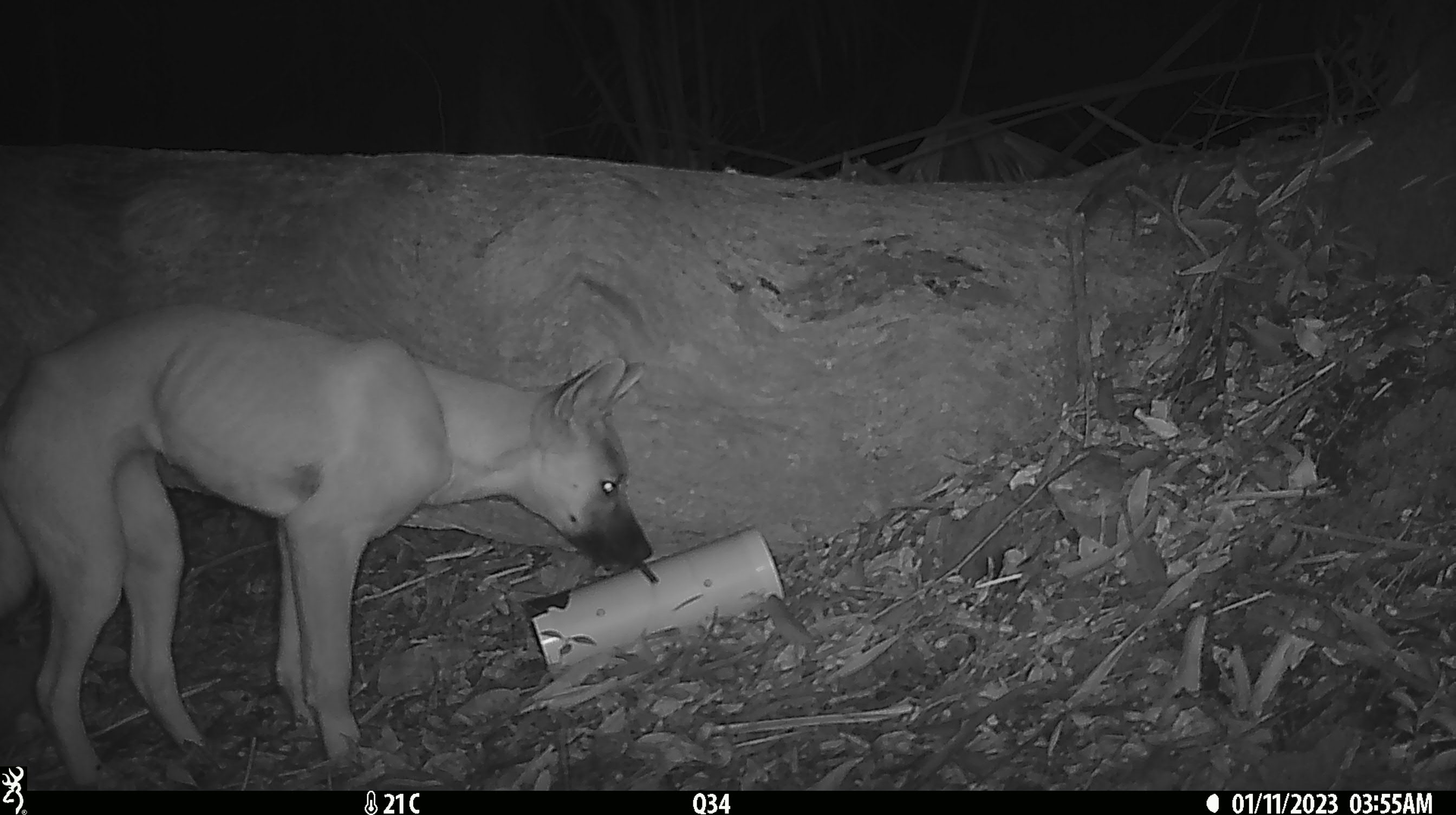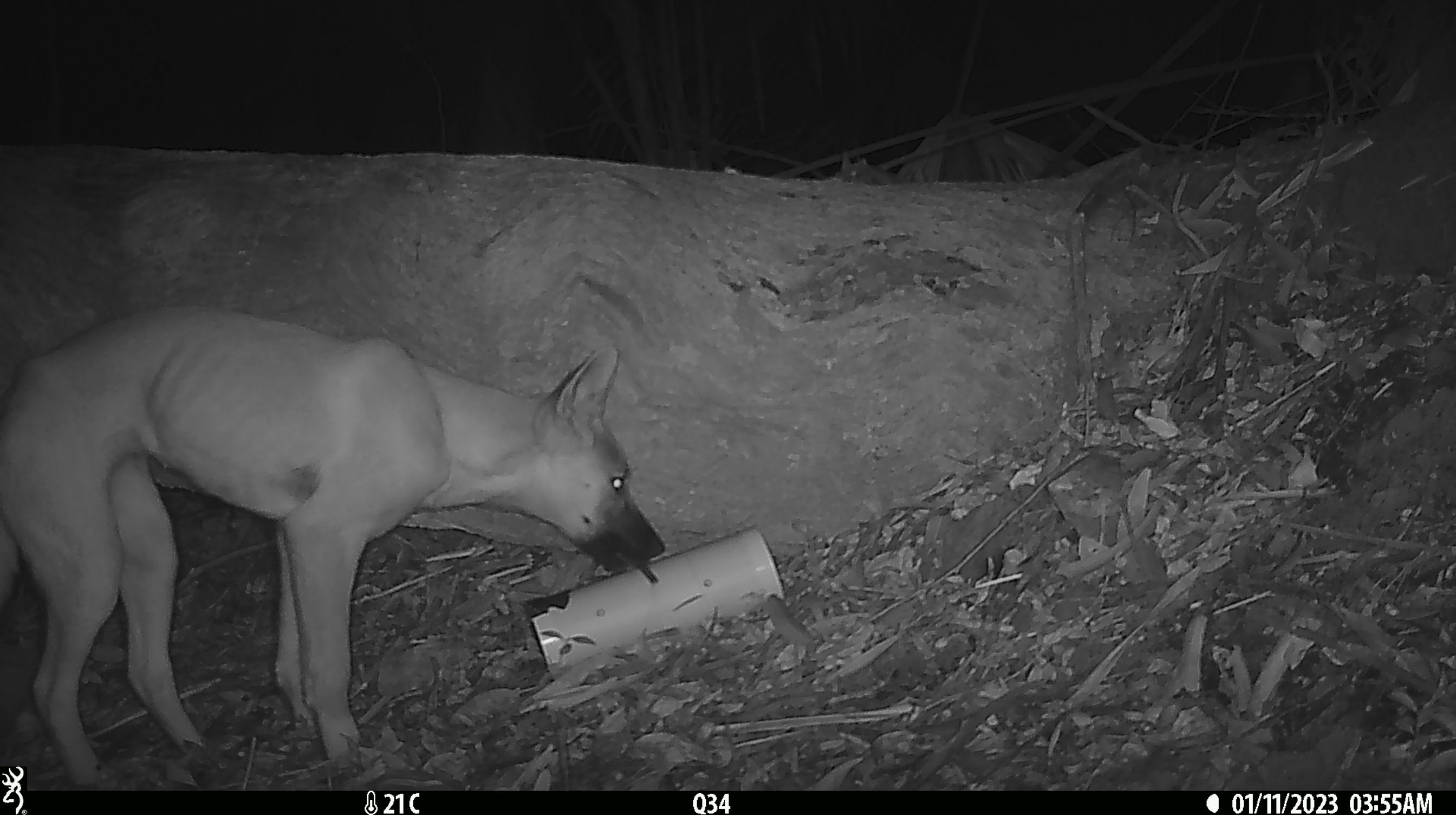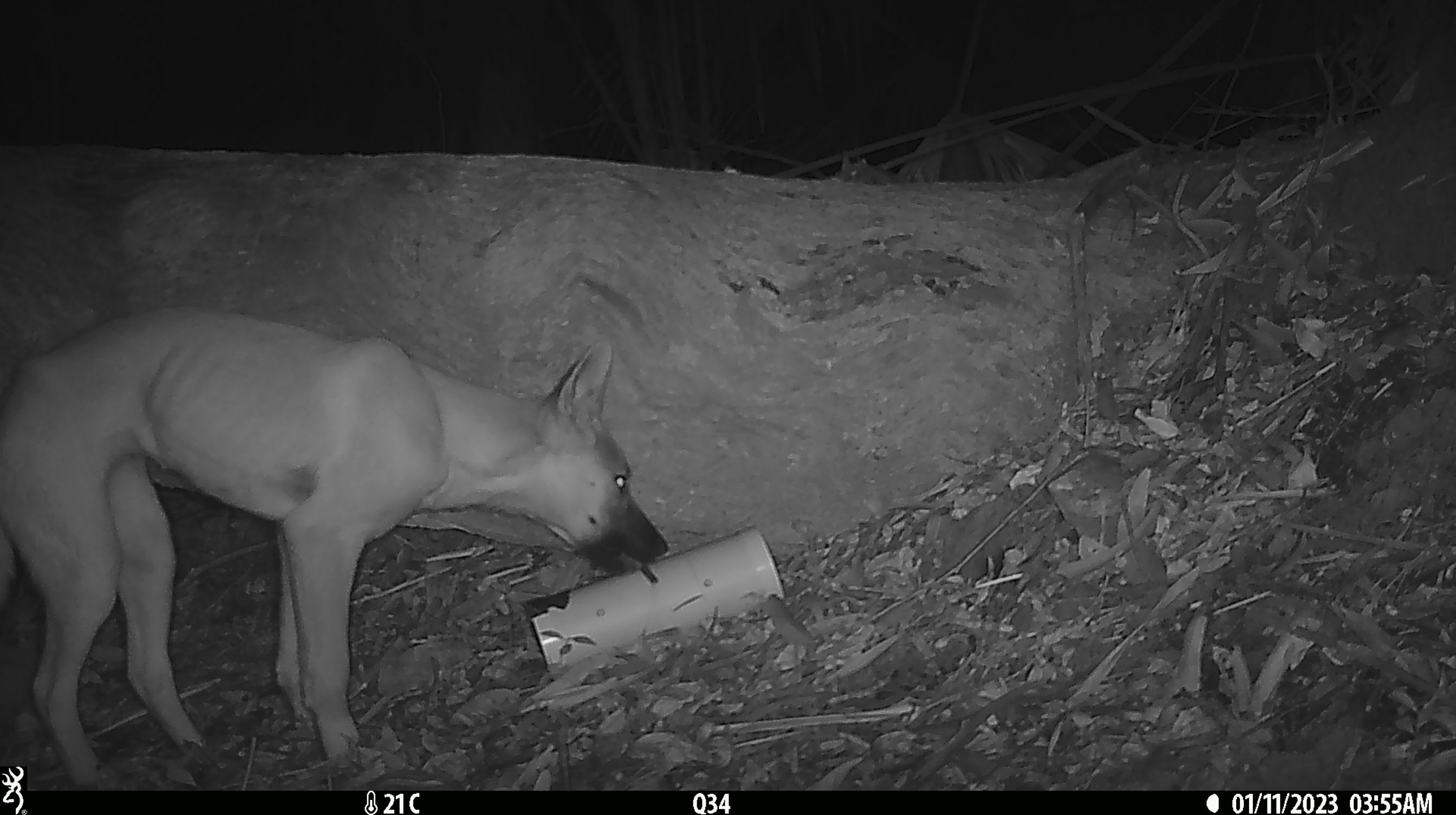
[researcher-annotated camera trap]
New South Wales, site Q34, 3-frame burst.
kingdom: Animalia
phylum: Chordata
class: Mammalia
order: Carnivora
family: Canidae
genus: Canis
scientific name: Canis familiaris dingo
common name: dingo